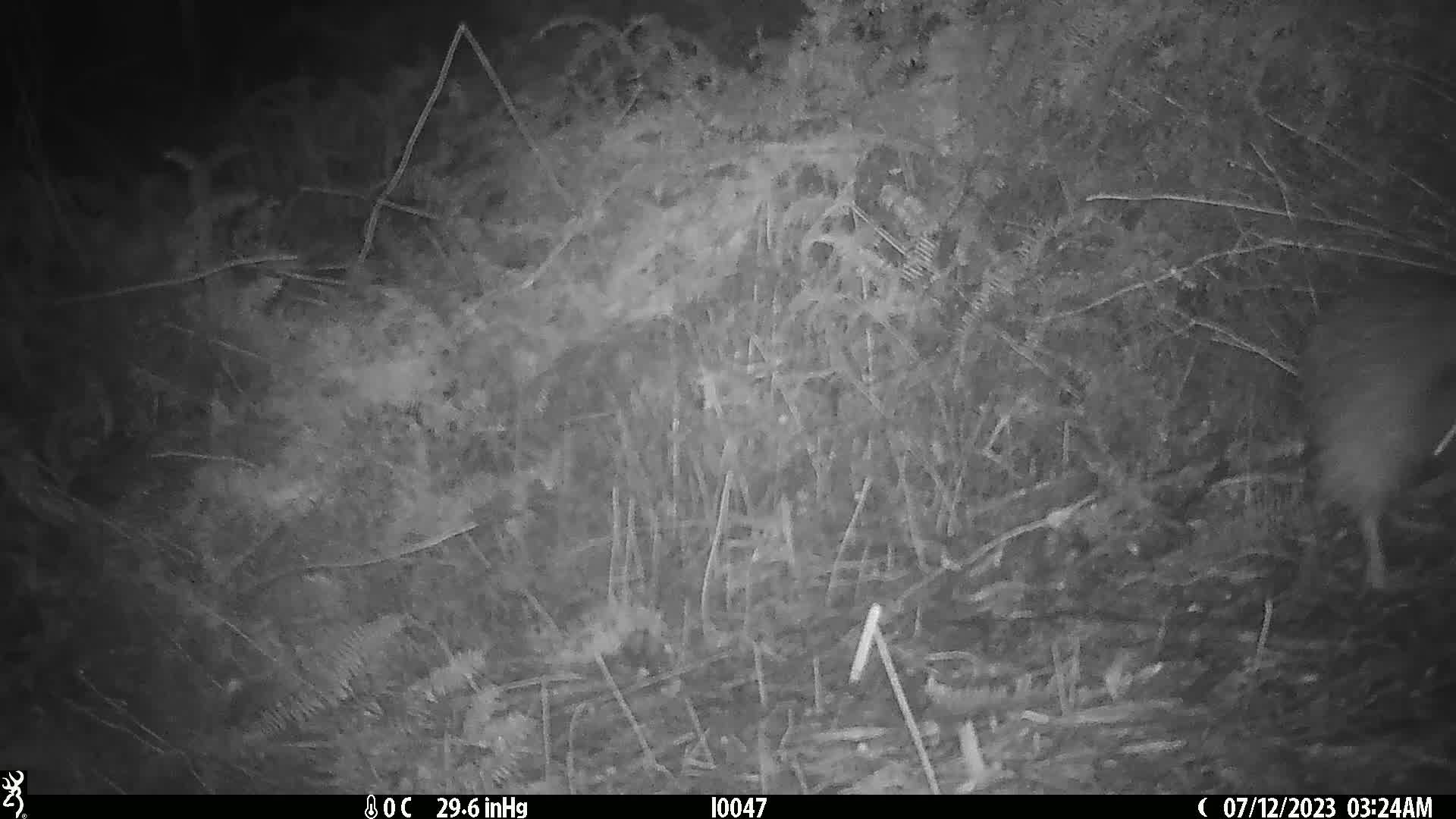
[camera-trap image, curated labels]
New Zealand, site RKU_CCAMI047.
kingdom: Animalia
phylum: Chordata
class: Aves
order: Apterygiformes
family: Apterygidae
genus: Apteryx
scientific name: Apteryx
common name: kiwi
Kiwi (Apteryx).